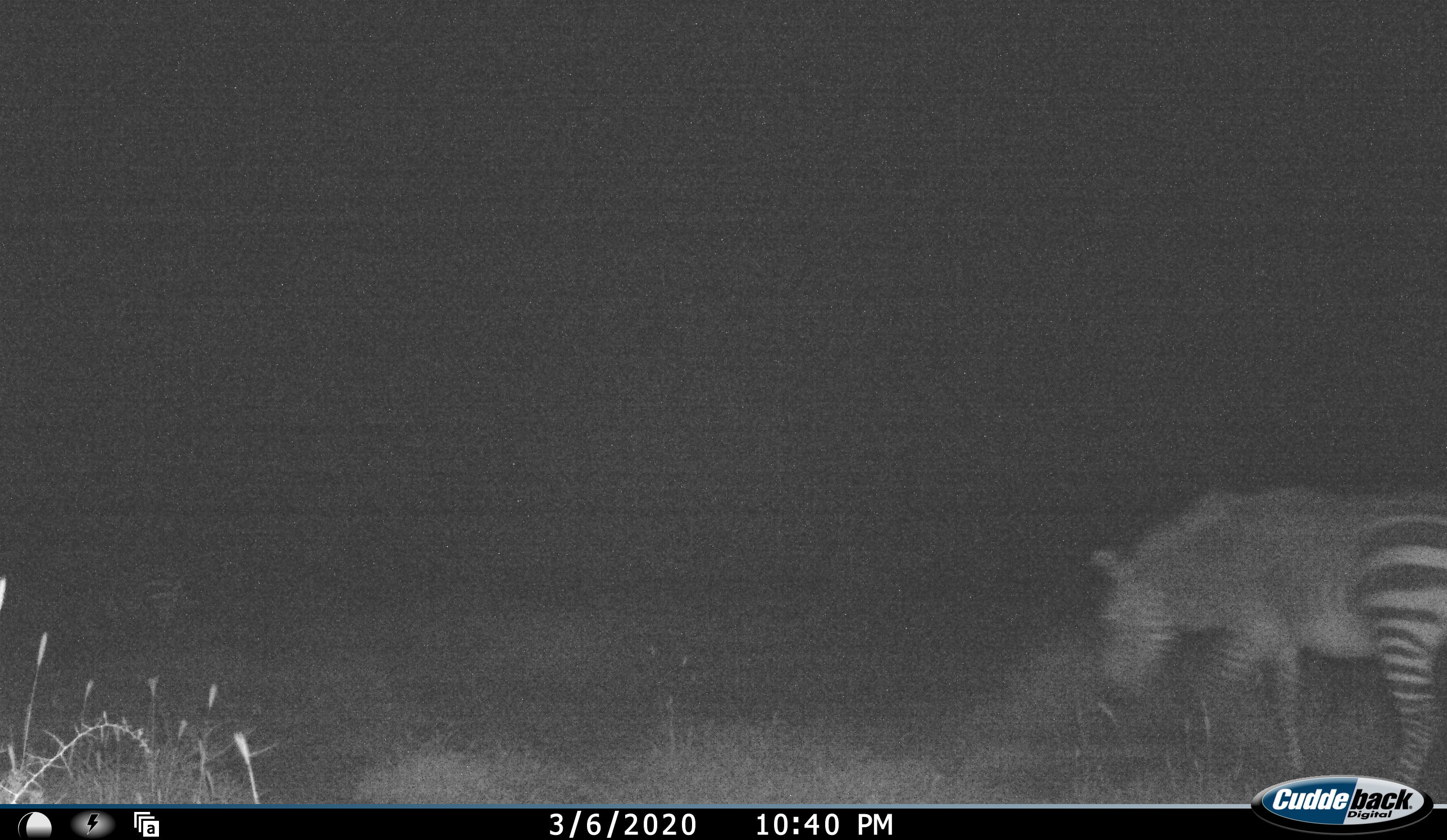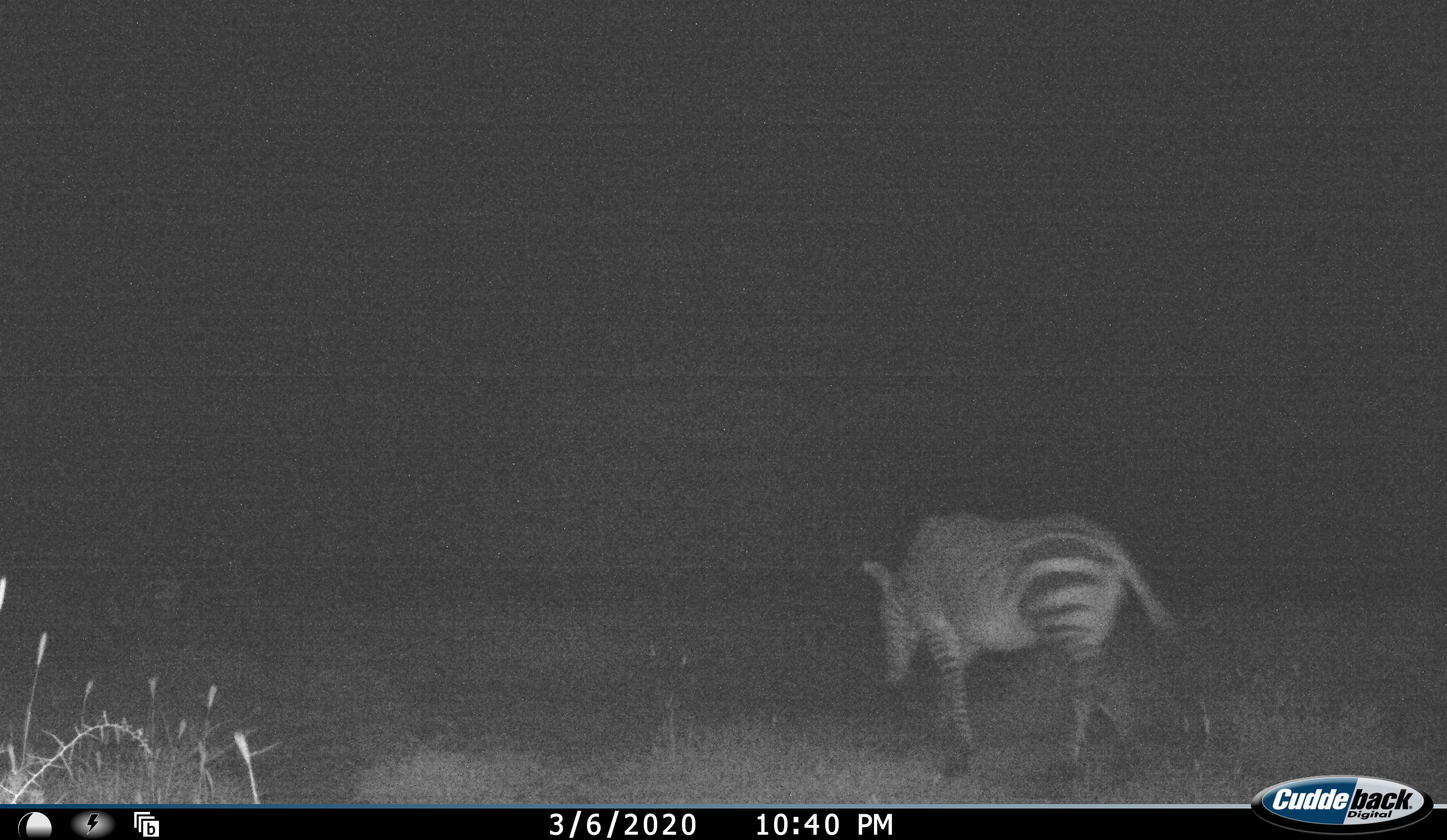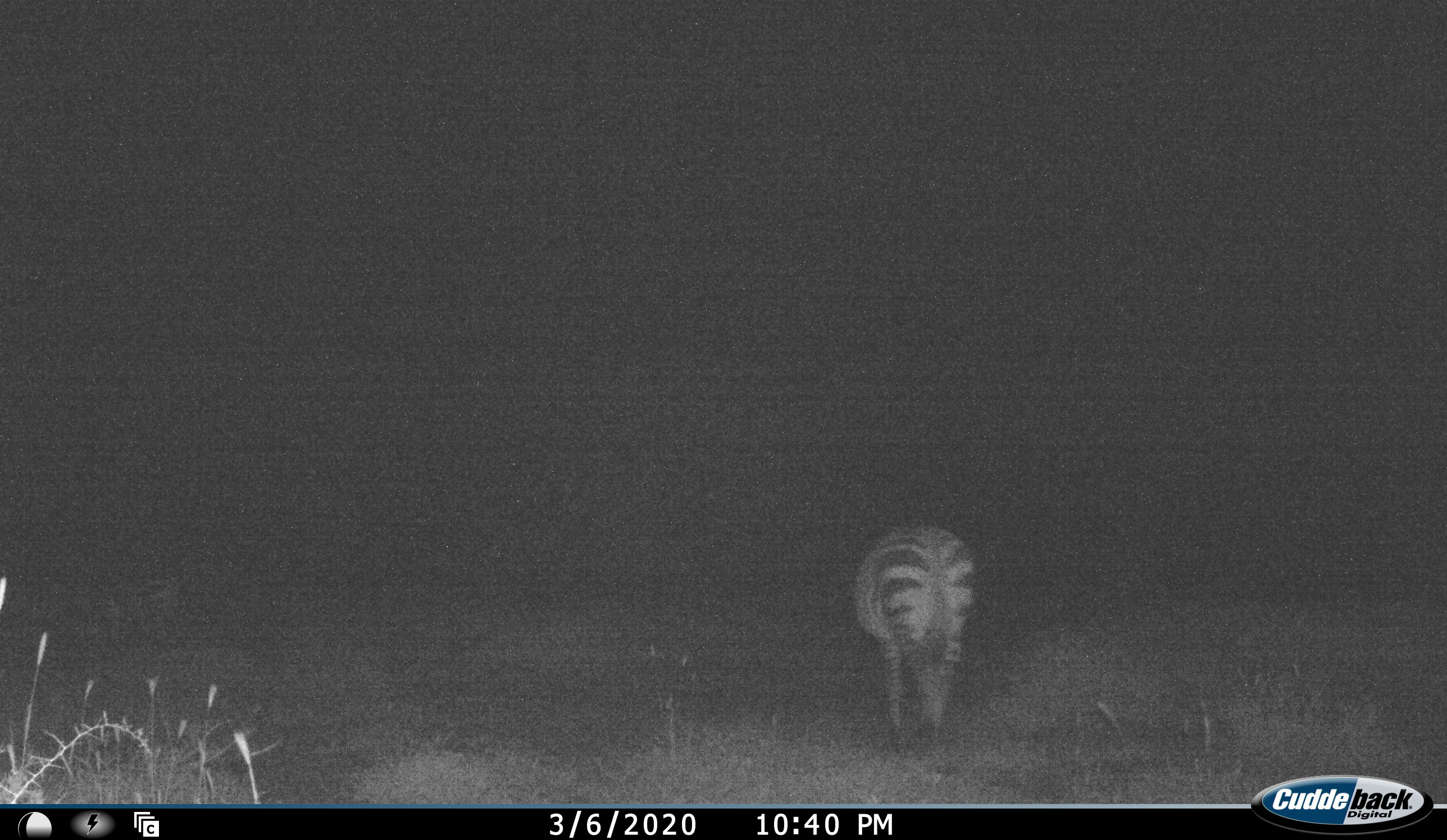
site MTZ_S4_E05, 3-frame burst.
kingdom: Animalia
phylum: Chordata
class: Mammalia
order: Perissodactyla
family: Equidae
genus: Equus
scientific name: Equus zebra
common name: mountain zebra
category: zebramountain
Zebramountain (mountain zebra) (Equus zebra), count 1. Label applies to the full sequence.